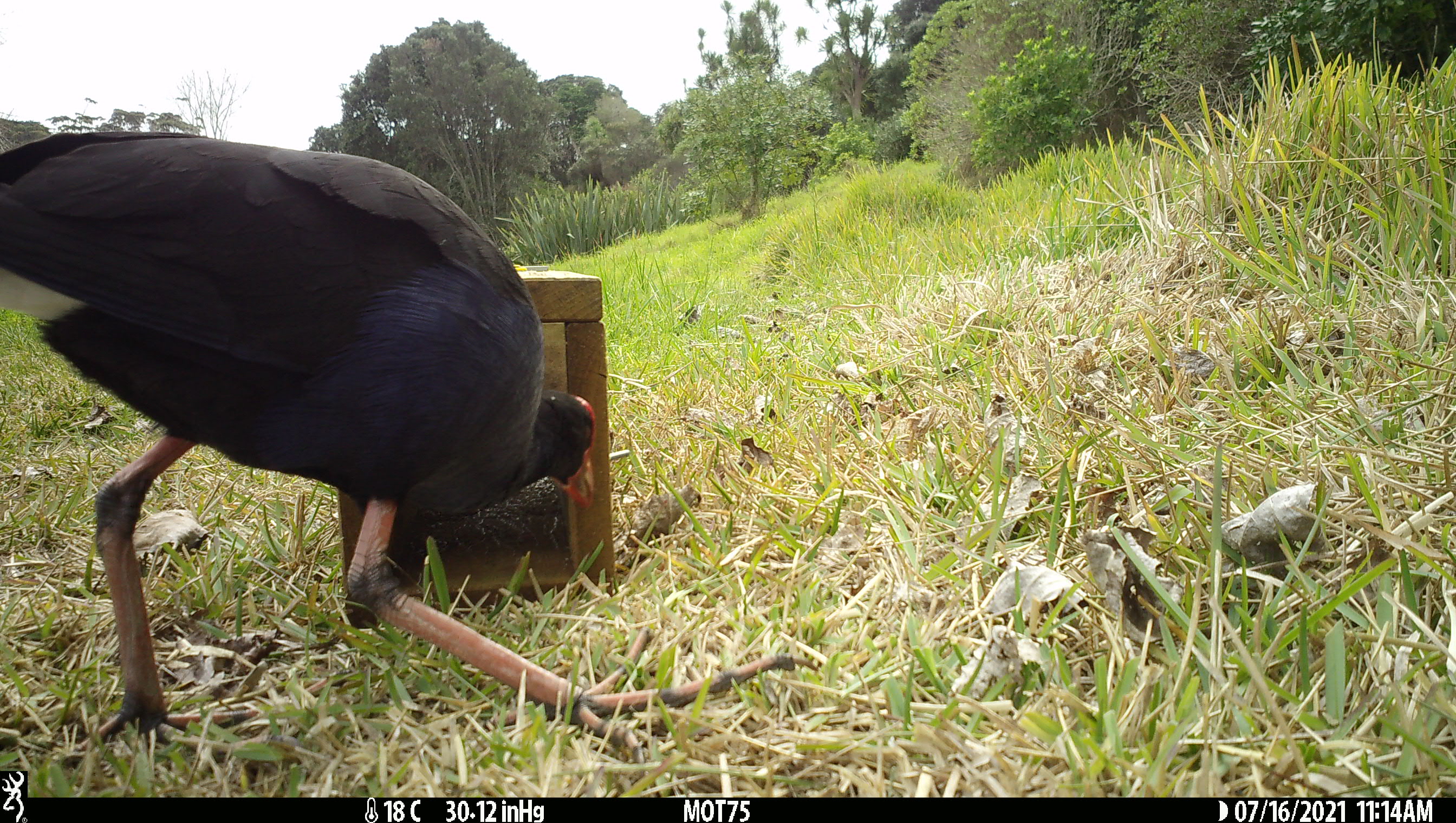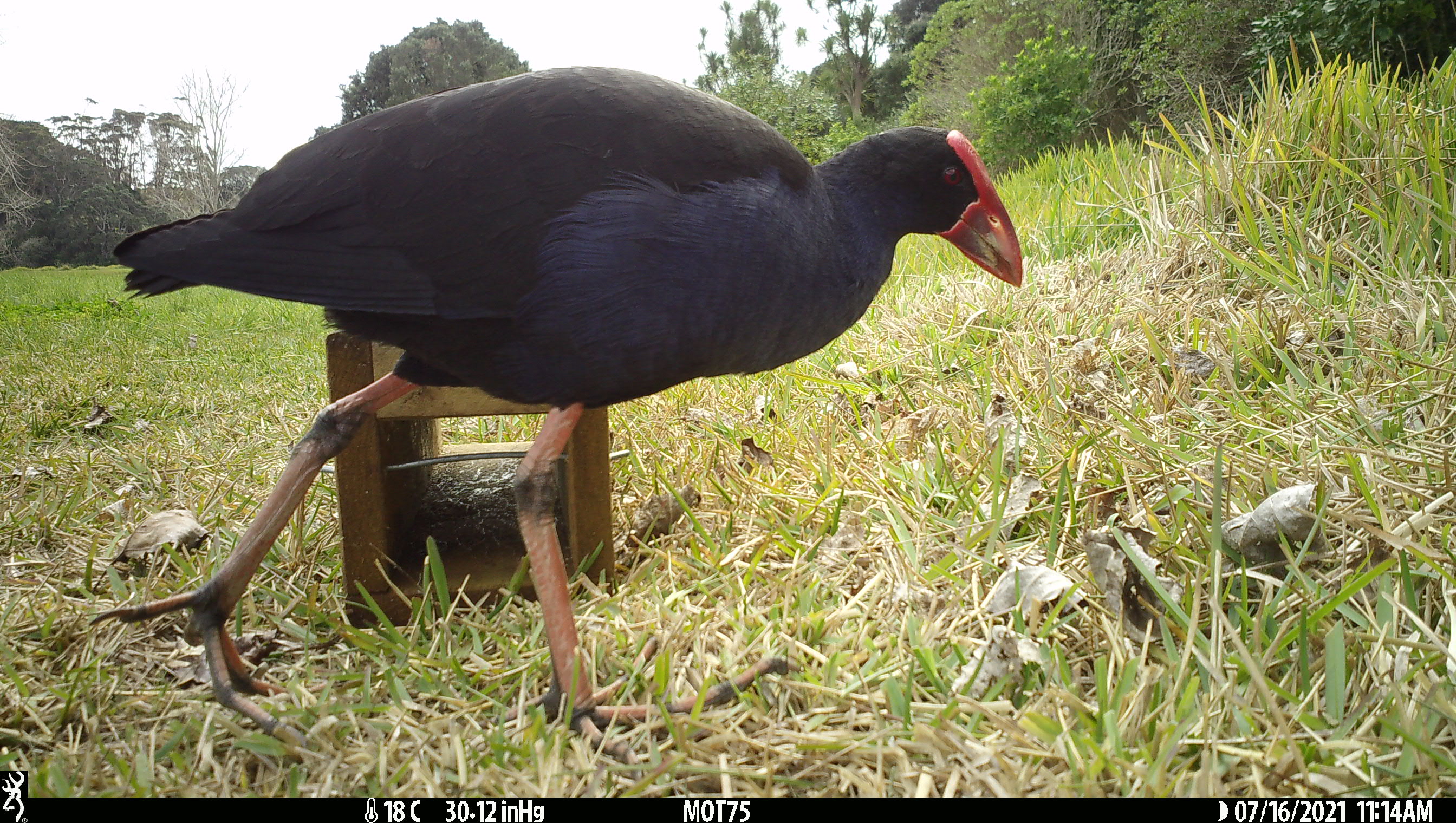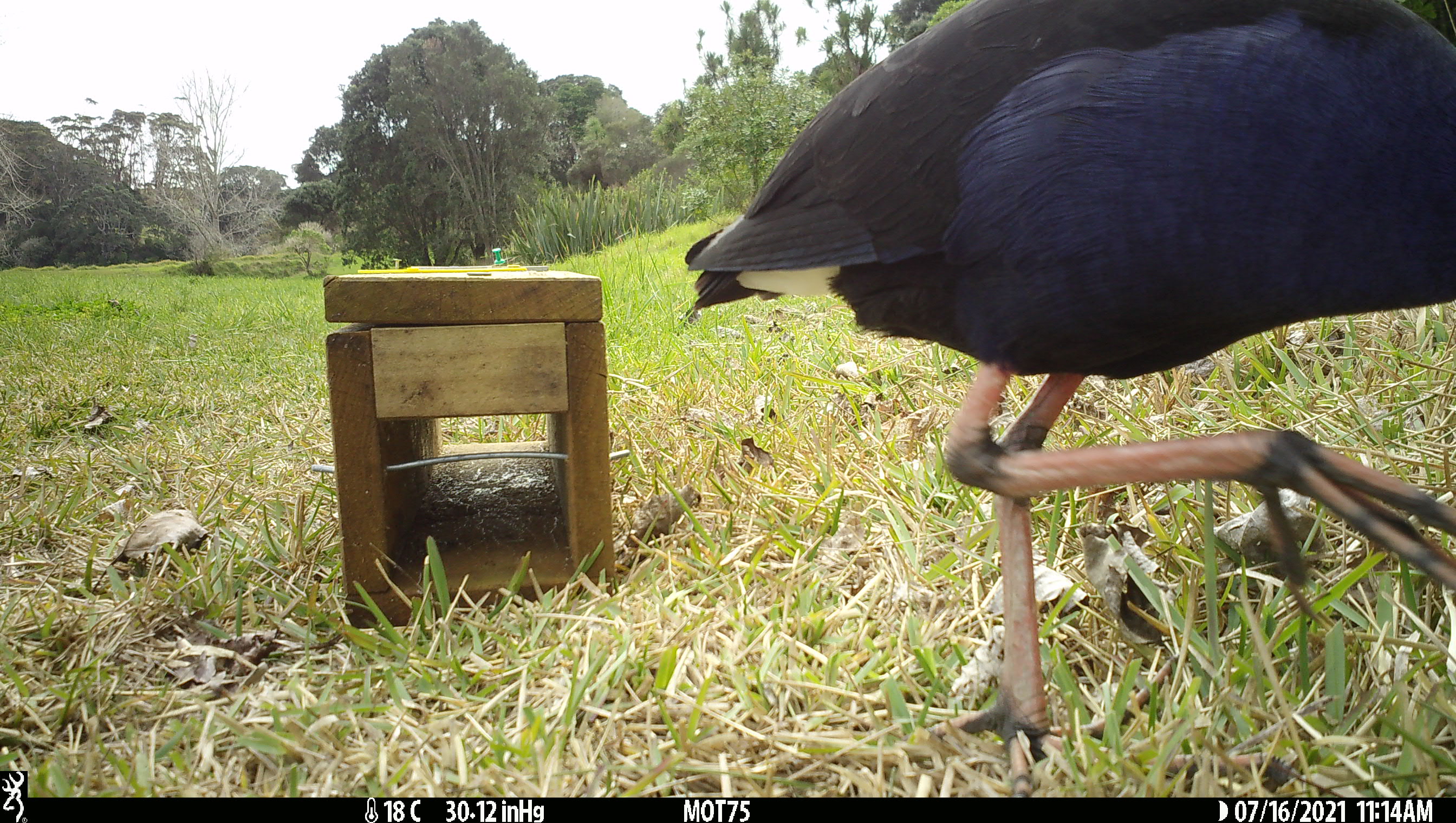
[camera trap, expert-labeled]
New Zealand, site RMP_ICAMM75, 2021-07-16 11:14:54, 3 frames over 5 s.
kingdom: Animalia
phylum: Chordata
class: Aves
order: Gruiformes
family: Rallidae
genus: Porphyrio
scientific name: Porphyrio melanotus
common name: australasian swamphen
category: pukeko